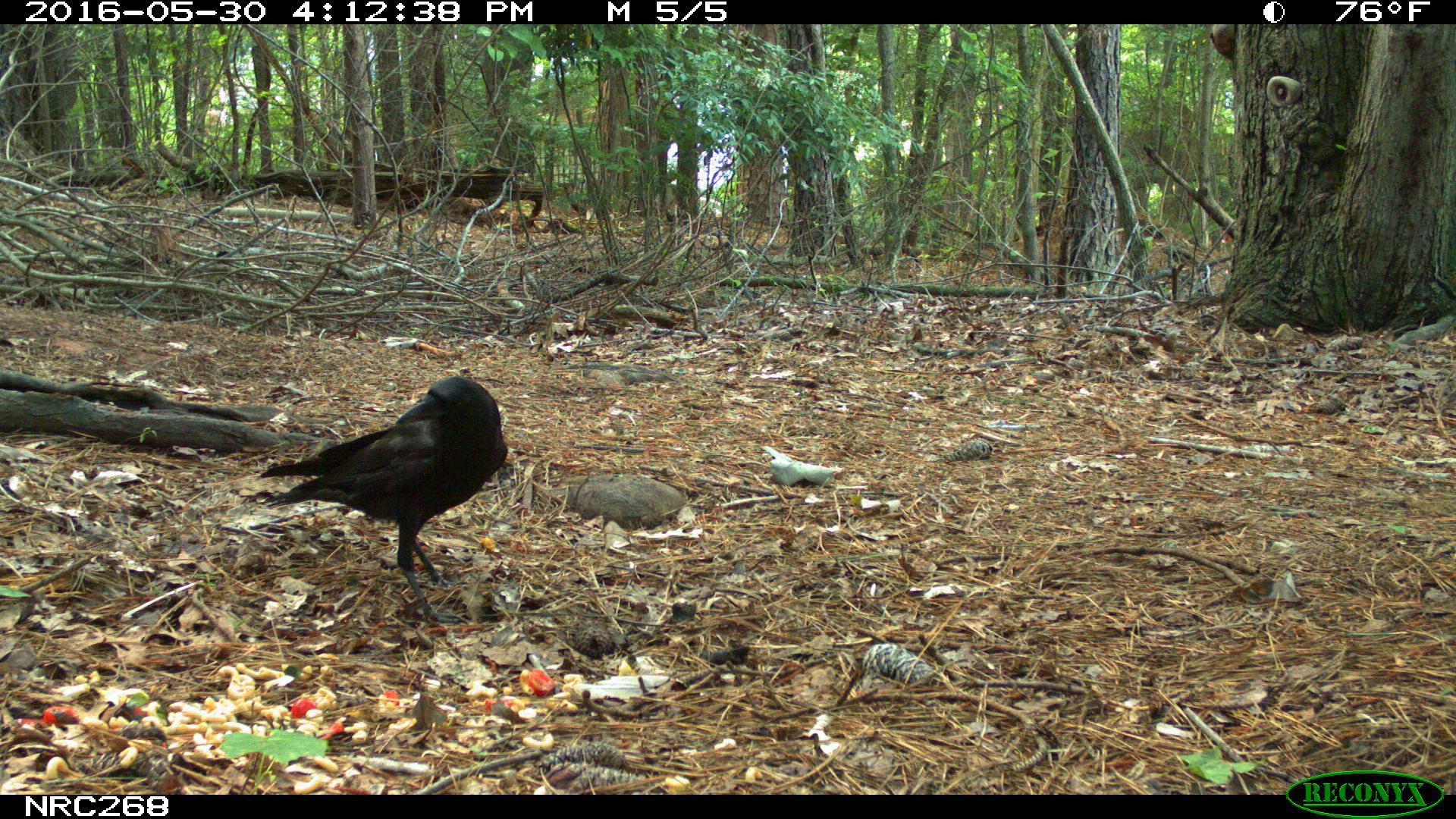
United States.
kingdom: Animalia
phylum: Chordata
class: Aves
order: Passeriformes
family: Corvidae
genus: Corvus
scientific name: Corvus brachyrhynchos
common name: american crow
American Crow (Corvus brachyrhynchos).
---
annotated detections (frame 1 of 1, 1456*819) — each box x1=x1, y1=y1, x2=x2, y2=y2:
American Crow: x1=259, y1=373, x2=524, y2=593